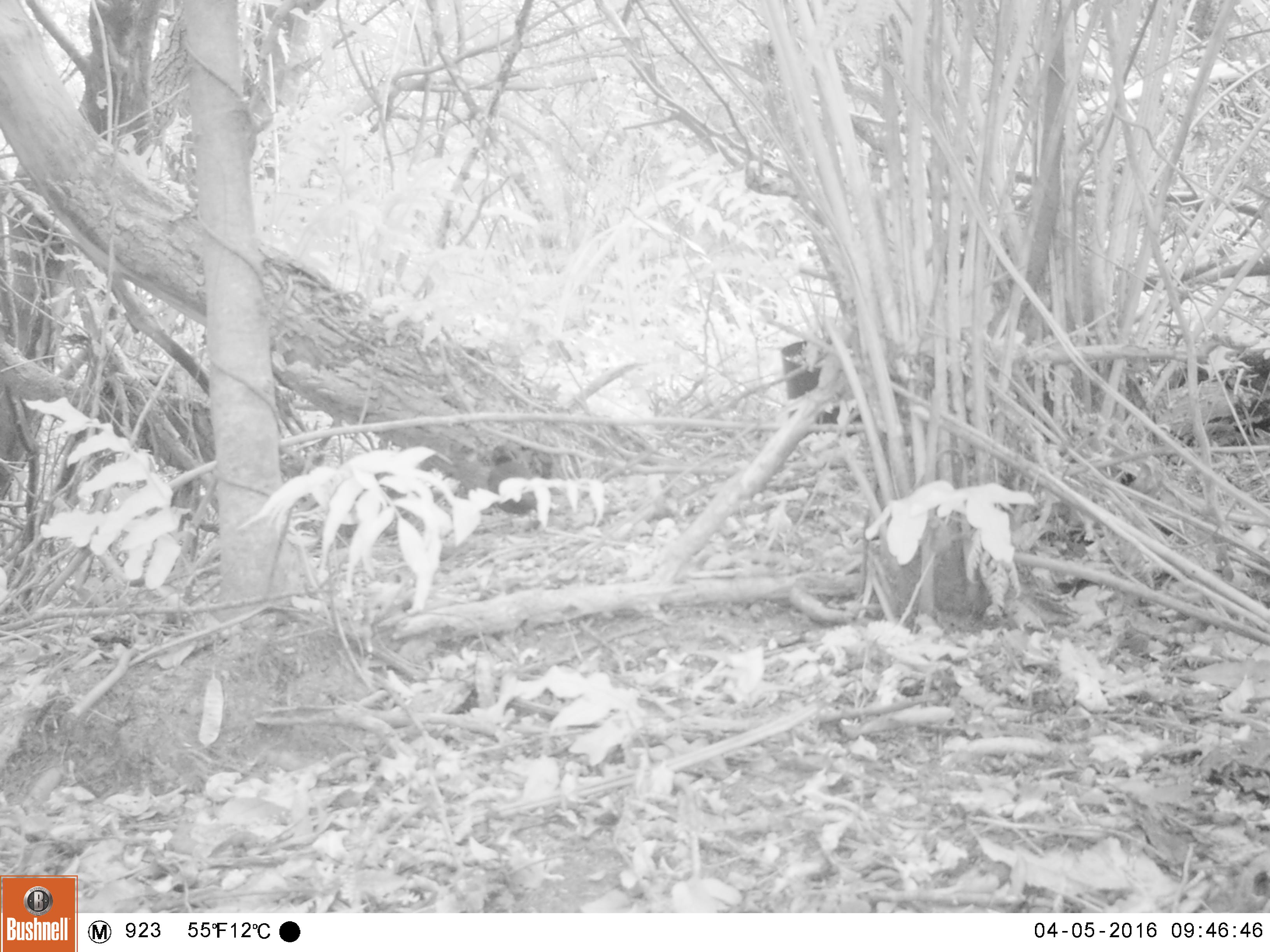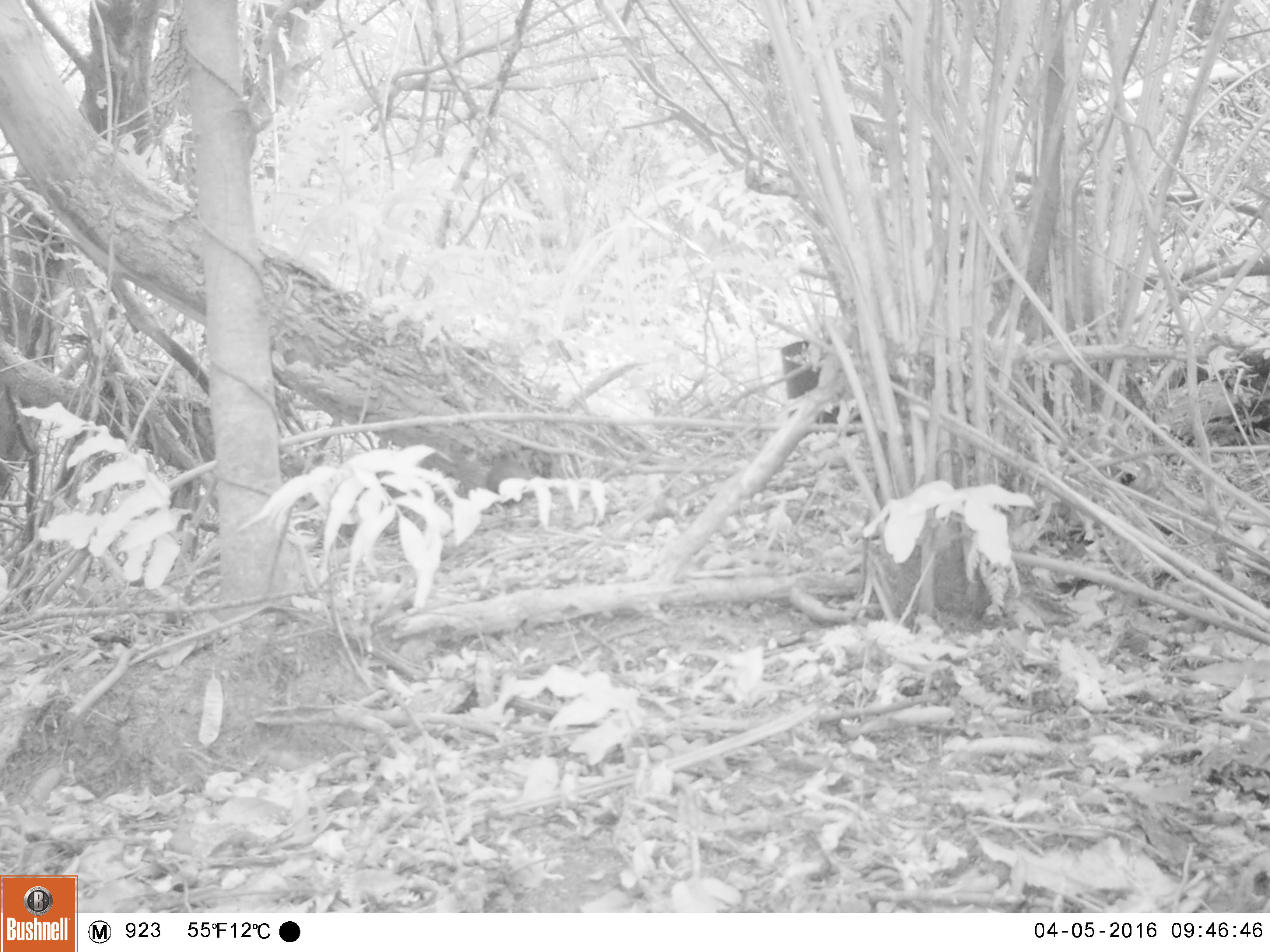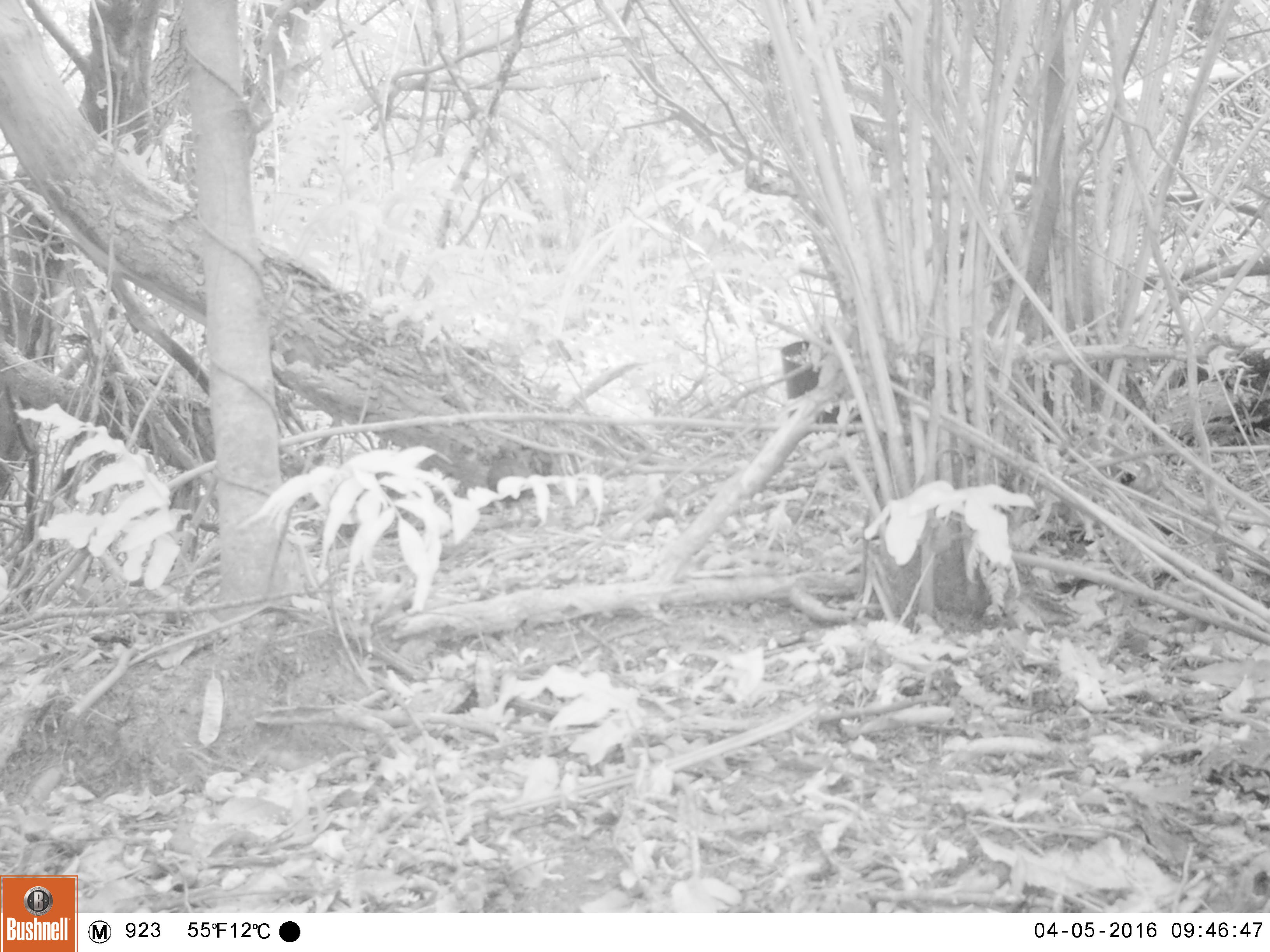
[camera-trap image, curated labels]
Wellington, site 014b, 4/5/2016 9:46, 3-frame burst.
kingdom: Animalia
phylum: Chordata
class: Aves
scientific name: Aves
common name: bird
Bird (Aves).